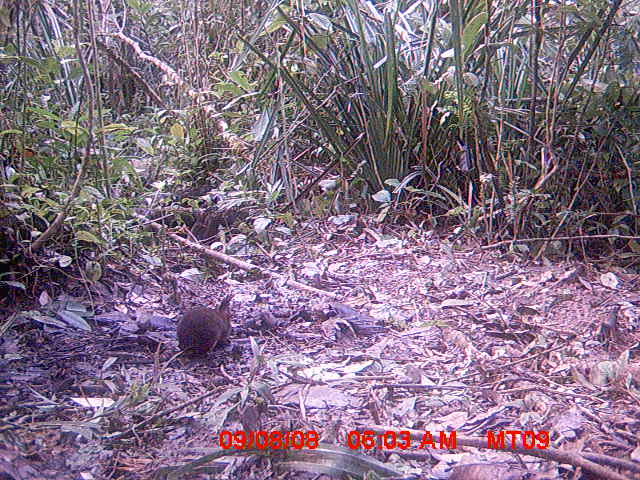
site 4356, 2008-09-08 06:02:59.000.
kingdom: Animalia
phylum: Chordata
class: Mammalia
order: Rodentia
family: Muridae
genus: Rattus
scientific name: Rattus rattus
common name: black rat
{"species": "Rattus rattus (black rat)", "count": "1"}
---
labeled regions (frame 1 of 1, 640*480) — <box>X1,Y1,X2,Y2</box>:
rattus rattus: <box>177,291,235,354</box>